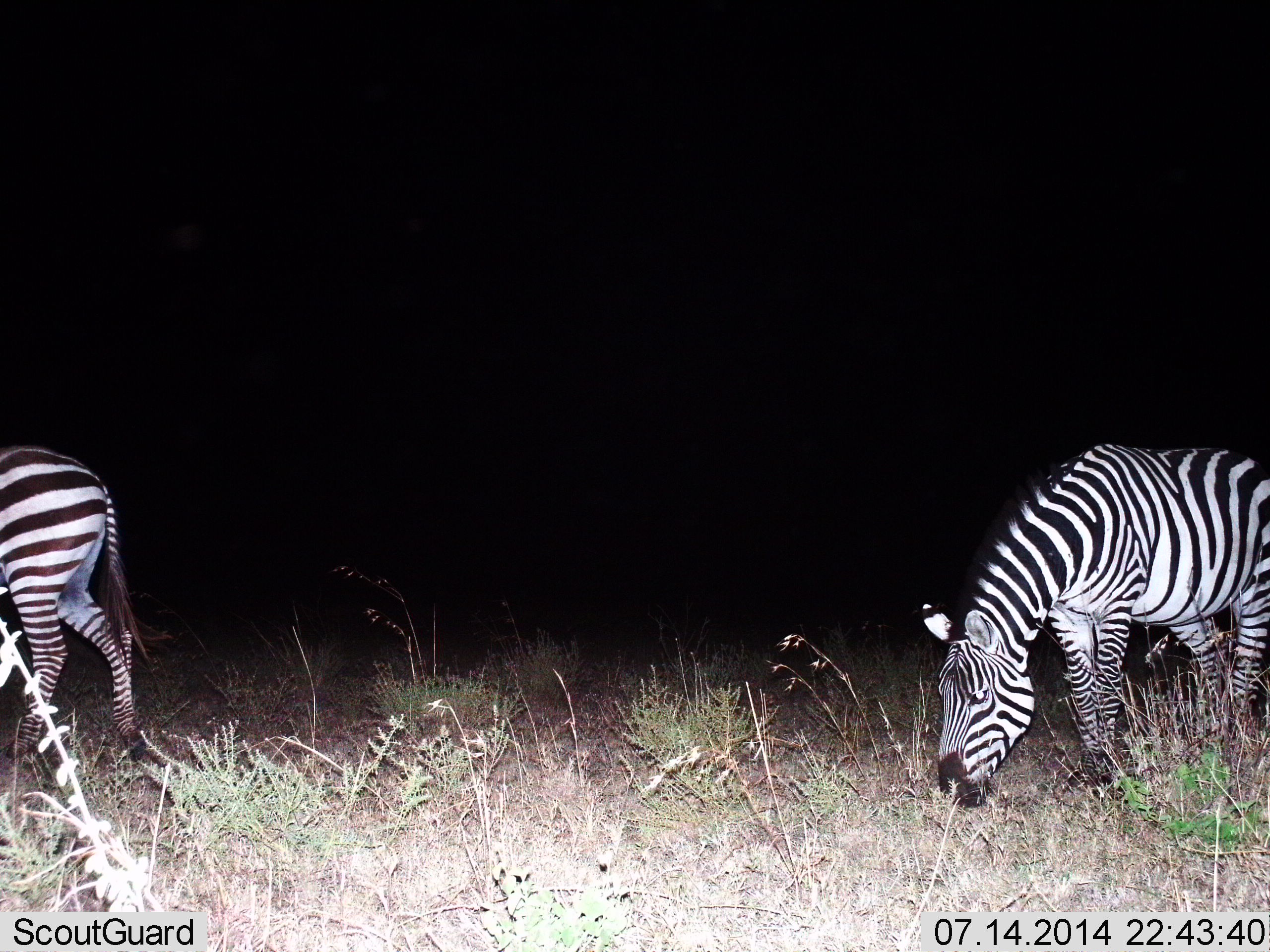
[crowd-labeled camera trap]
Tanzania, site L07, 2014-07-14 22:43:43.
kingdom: Animalia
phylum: Chordata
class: Mammalia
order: Perissodactyla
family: Equidae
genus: Equus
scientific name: Equus quagga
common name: plains zebra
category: zebra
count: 2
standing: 10%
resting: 0%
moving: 20%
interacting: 0%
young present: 0%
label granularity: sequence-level